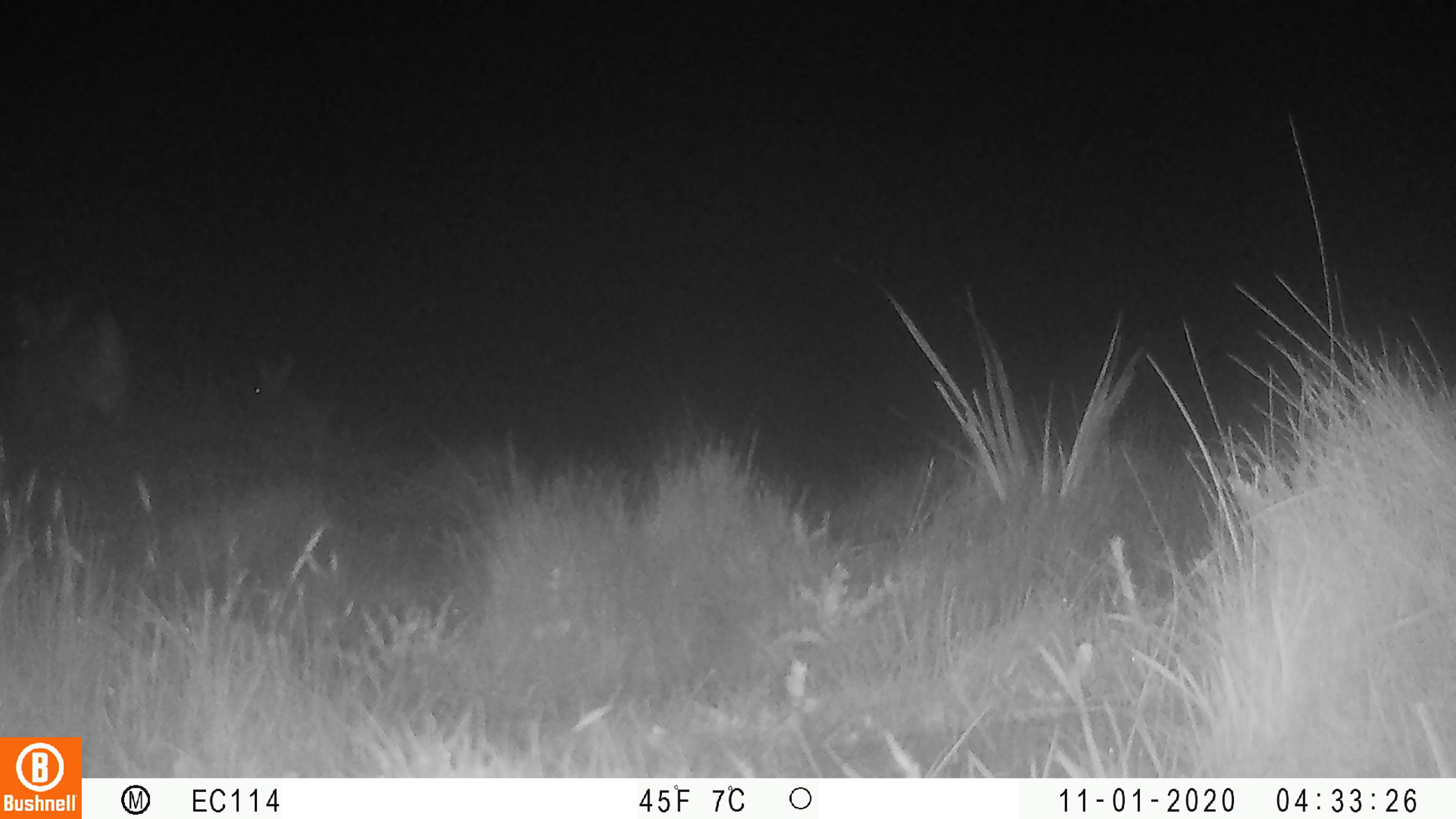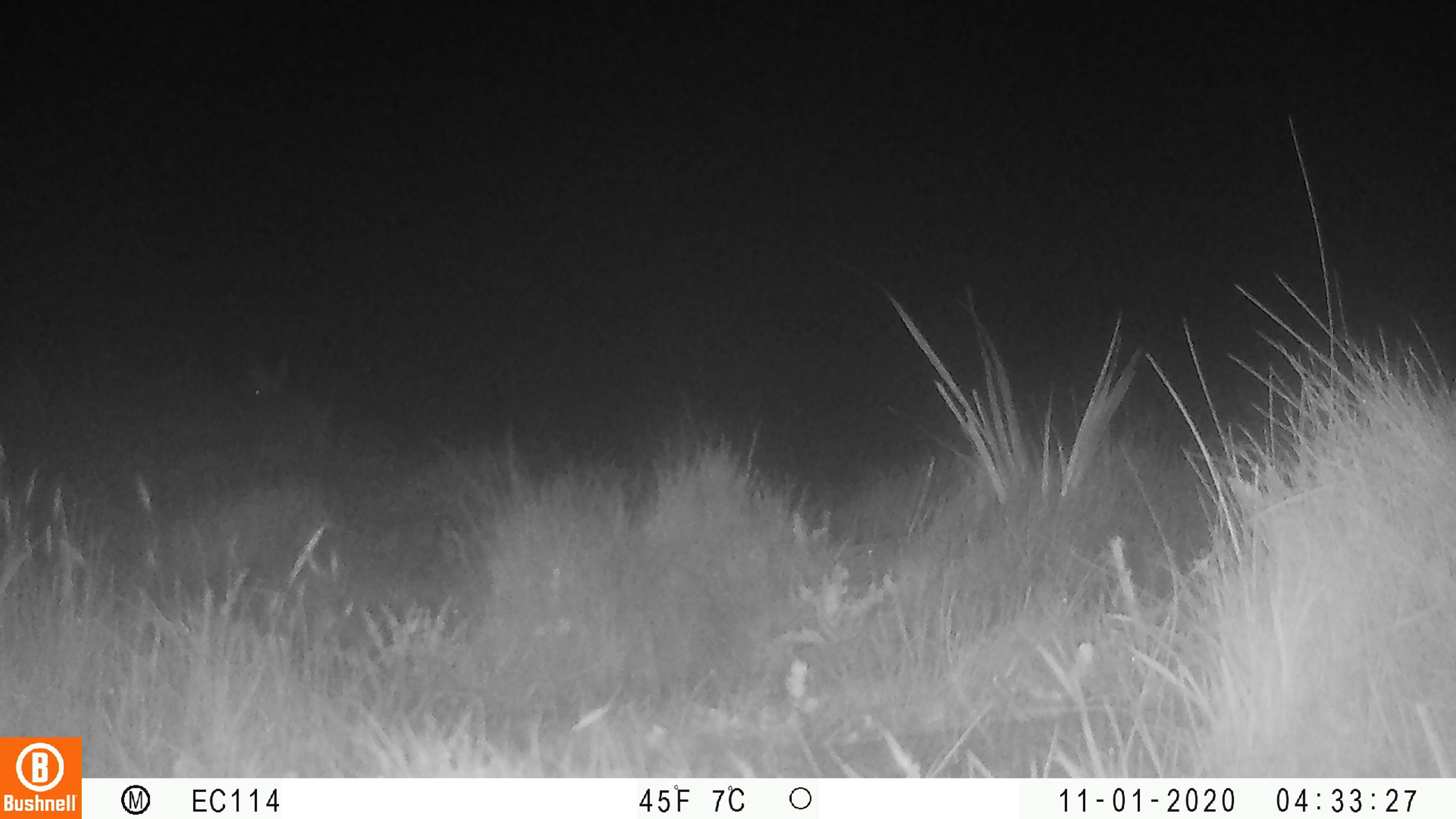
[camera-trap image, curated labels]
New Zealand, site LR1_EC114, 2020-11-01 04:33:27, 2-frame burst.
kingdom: Animalia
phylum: Chordata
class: Mammalia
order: Lagomorpha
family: Leporidae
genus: Oryctolagus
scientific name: Oryctolagus cuniculus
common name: european rabbit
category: rabbit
Rabbit (european rabbit) (Oryctolagus cuniculus).